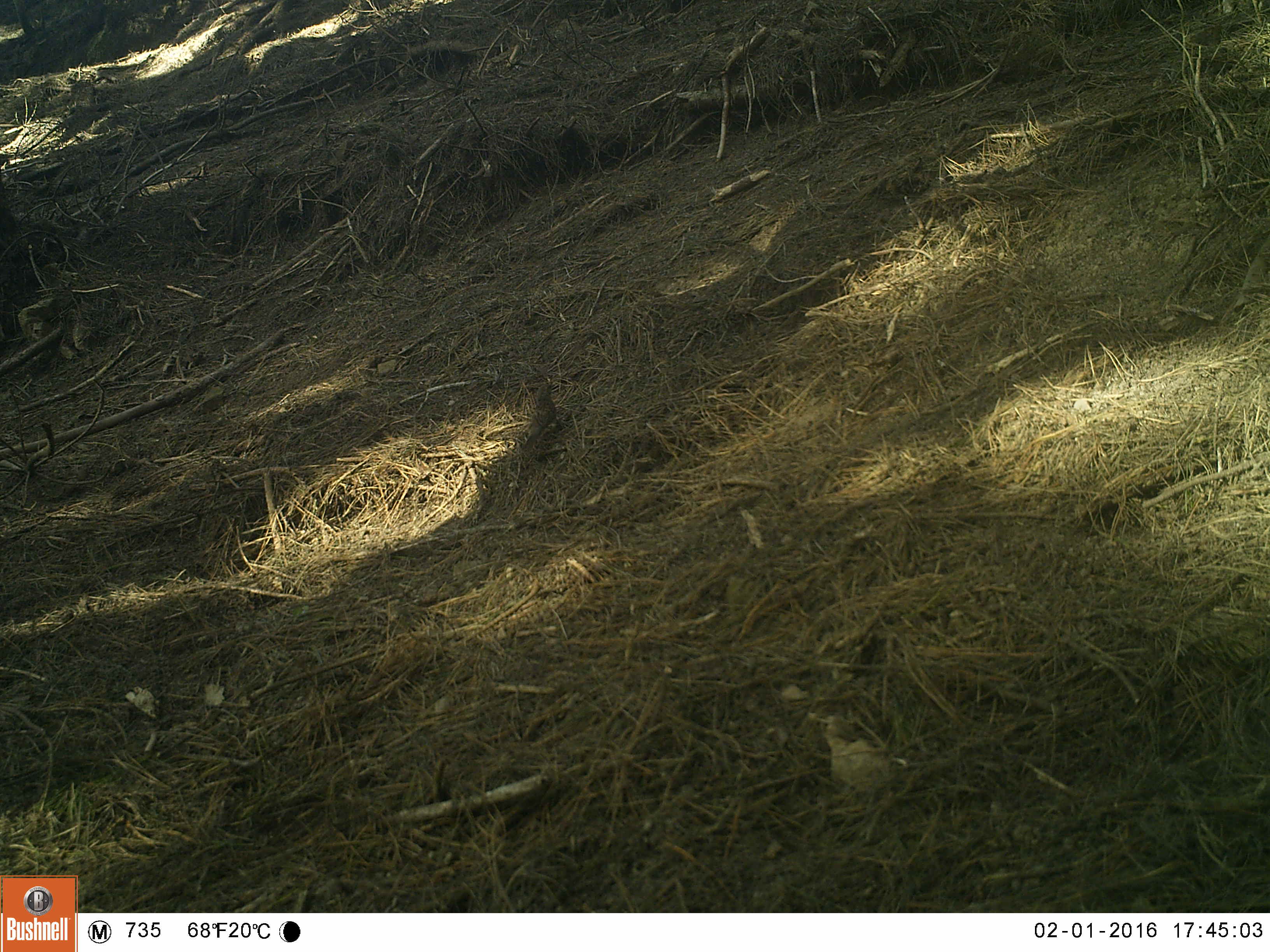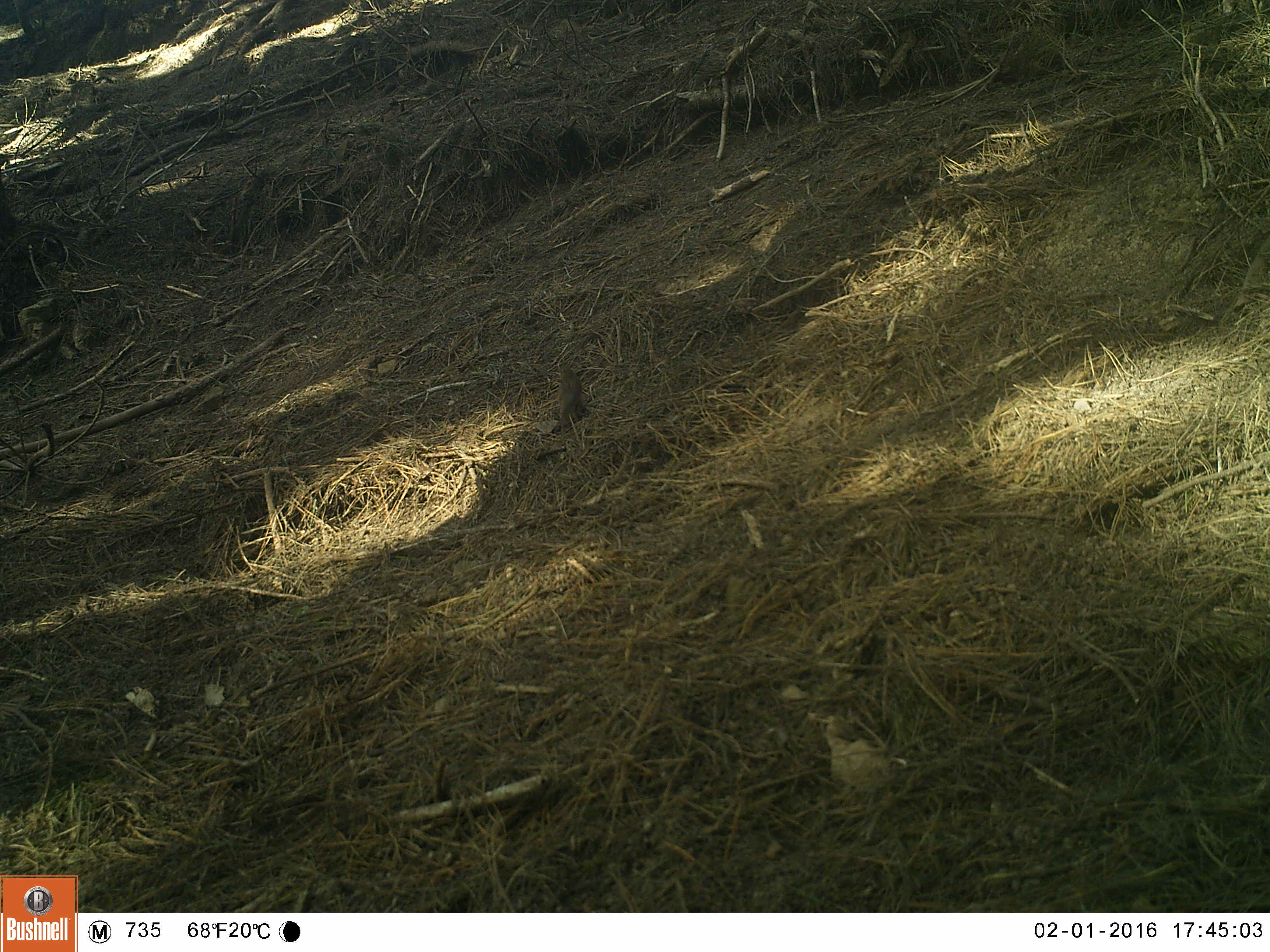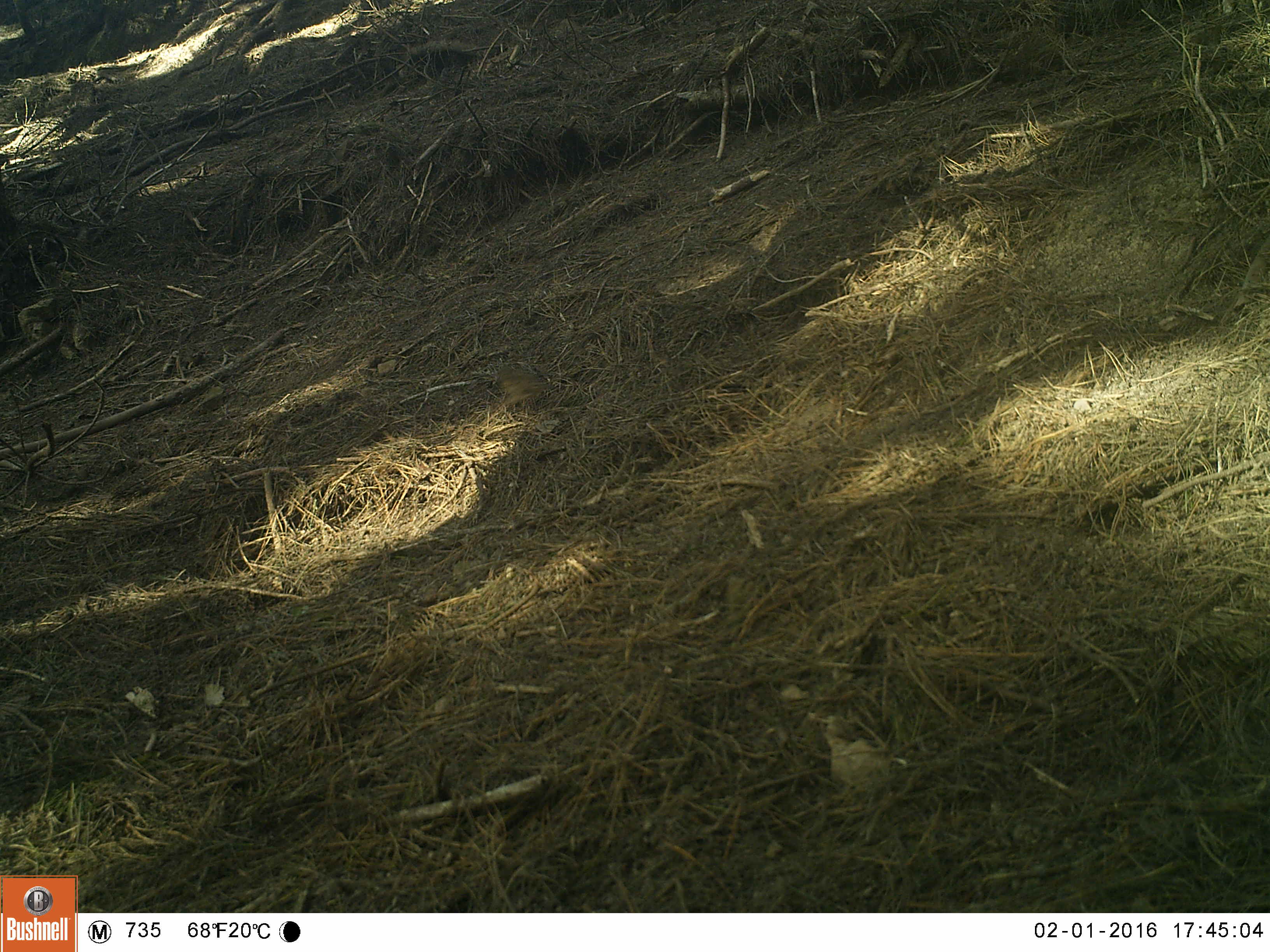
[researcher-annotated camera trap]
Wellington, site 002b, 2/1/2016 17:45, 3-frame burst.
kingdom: Animalia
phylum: Chordata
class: Aves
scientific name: Aves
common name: bird